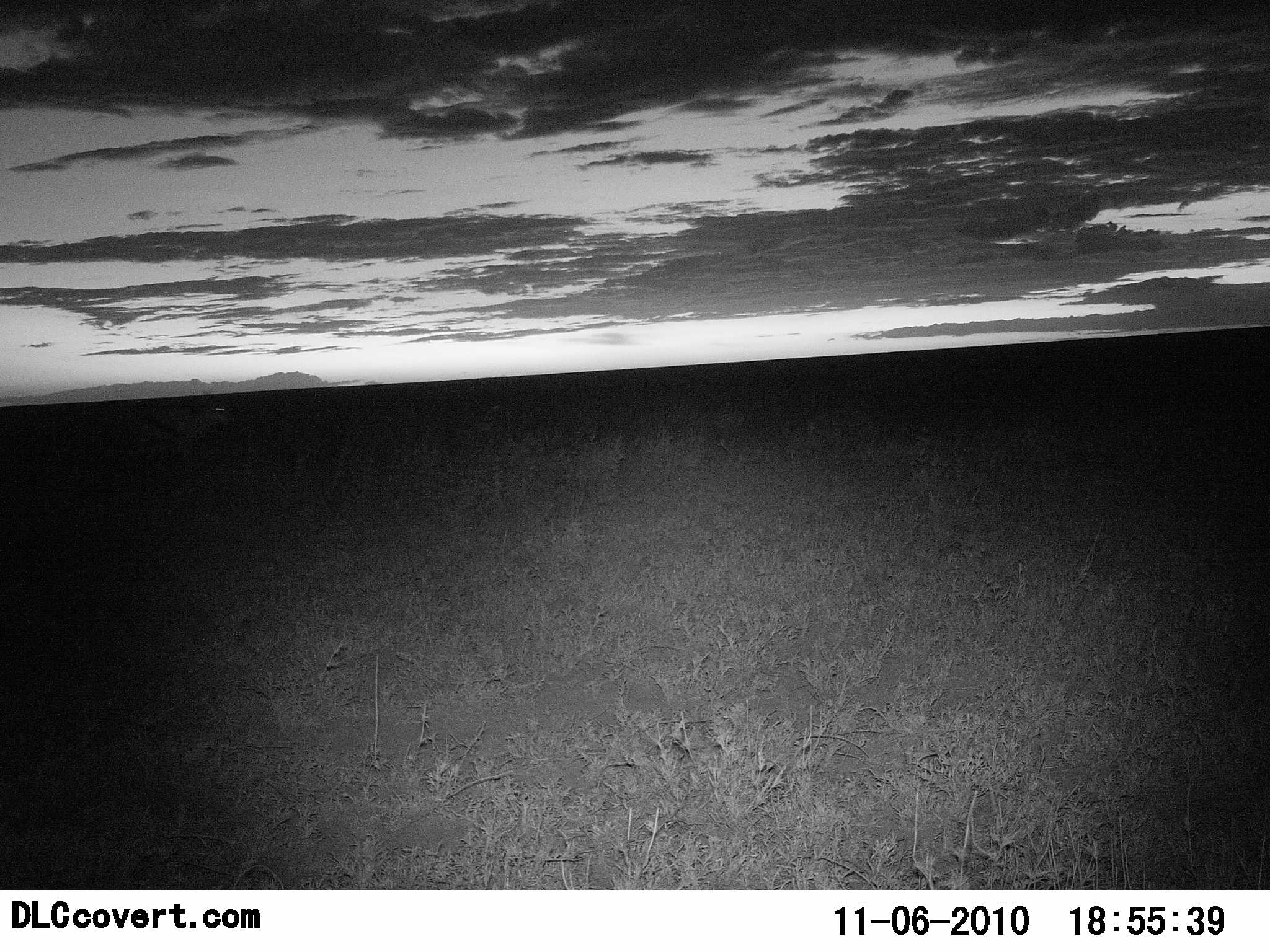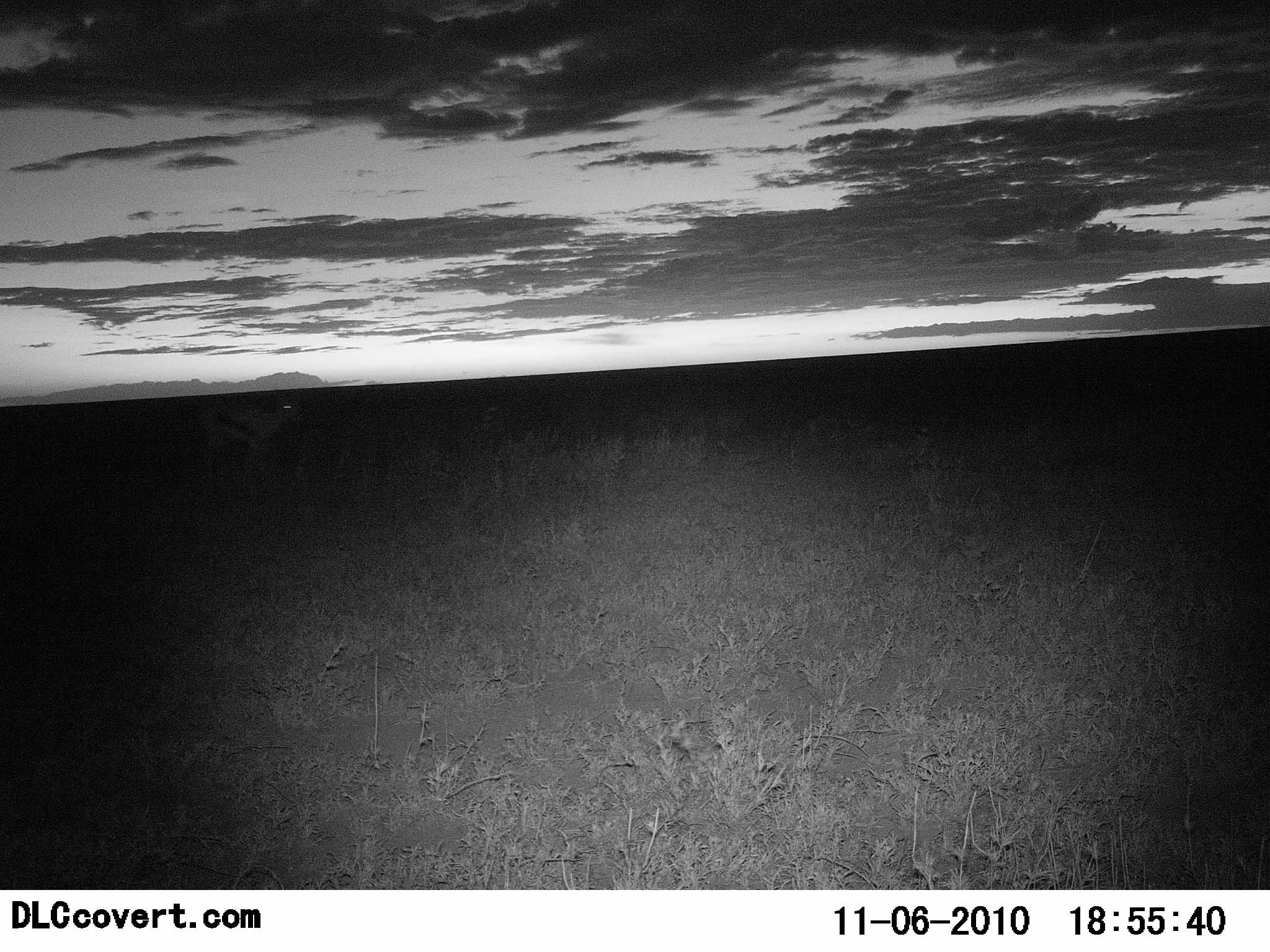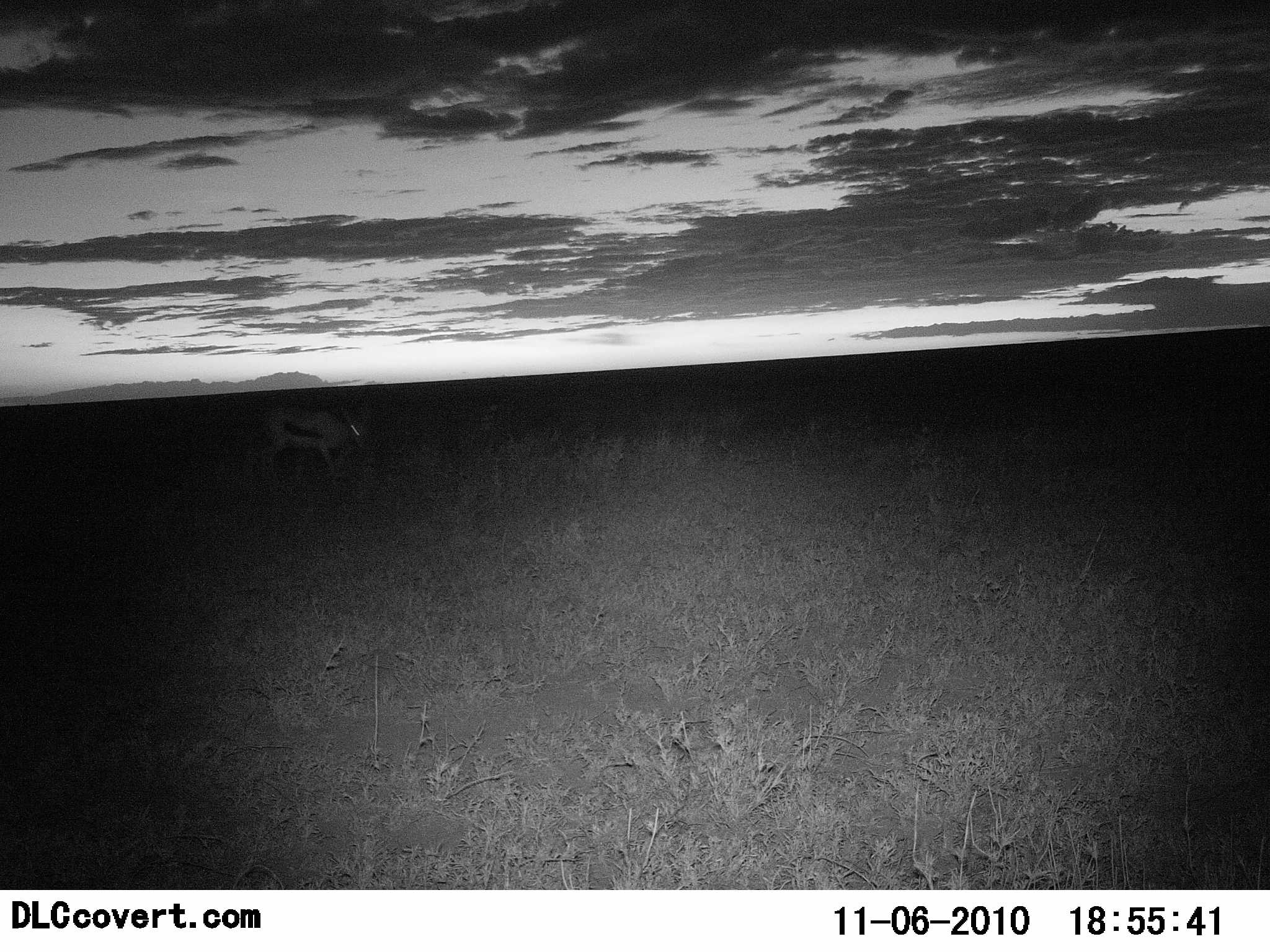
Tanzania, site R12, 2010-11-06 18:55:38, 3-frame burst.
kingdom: Animalia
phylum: Chordata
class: Mammalia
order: Artiodactyla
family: Bovidae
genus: Eudorcas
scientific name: Eudorcas thomsonii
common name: thomson's gazelle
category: gazellethomsons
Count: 1.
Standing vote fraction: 6%.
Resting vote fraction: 0%.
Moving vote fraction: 94%.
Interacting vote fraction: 0%.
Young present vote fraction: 0%.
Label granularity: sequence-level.